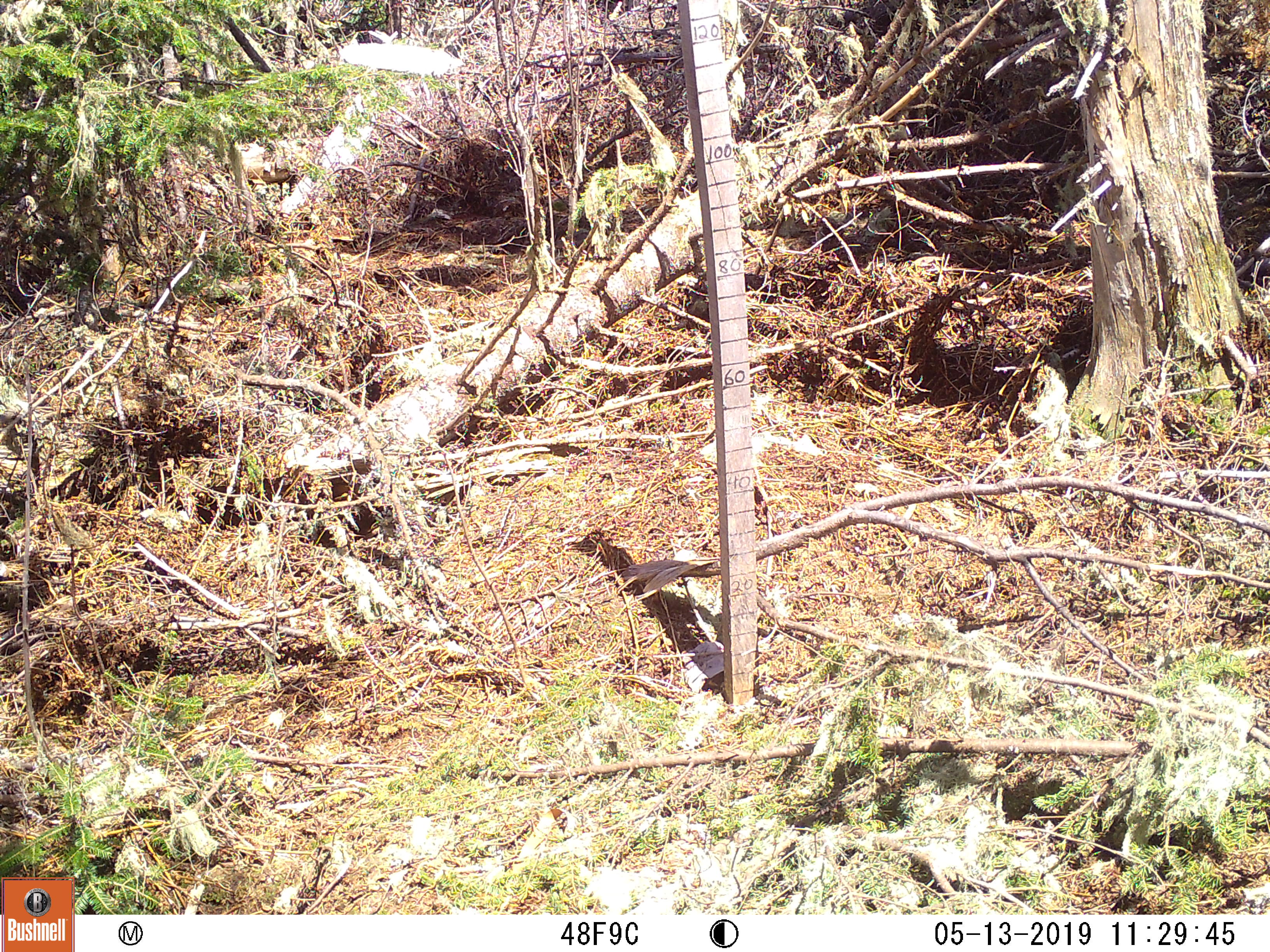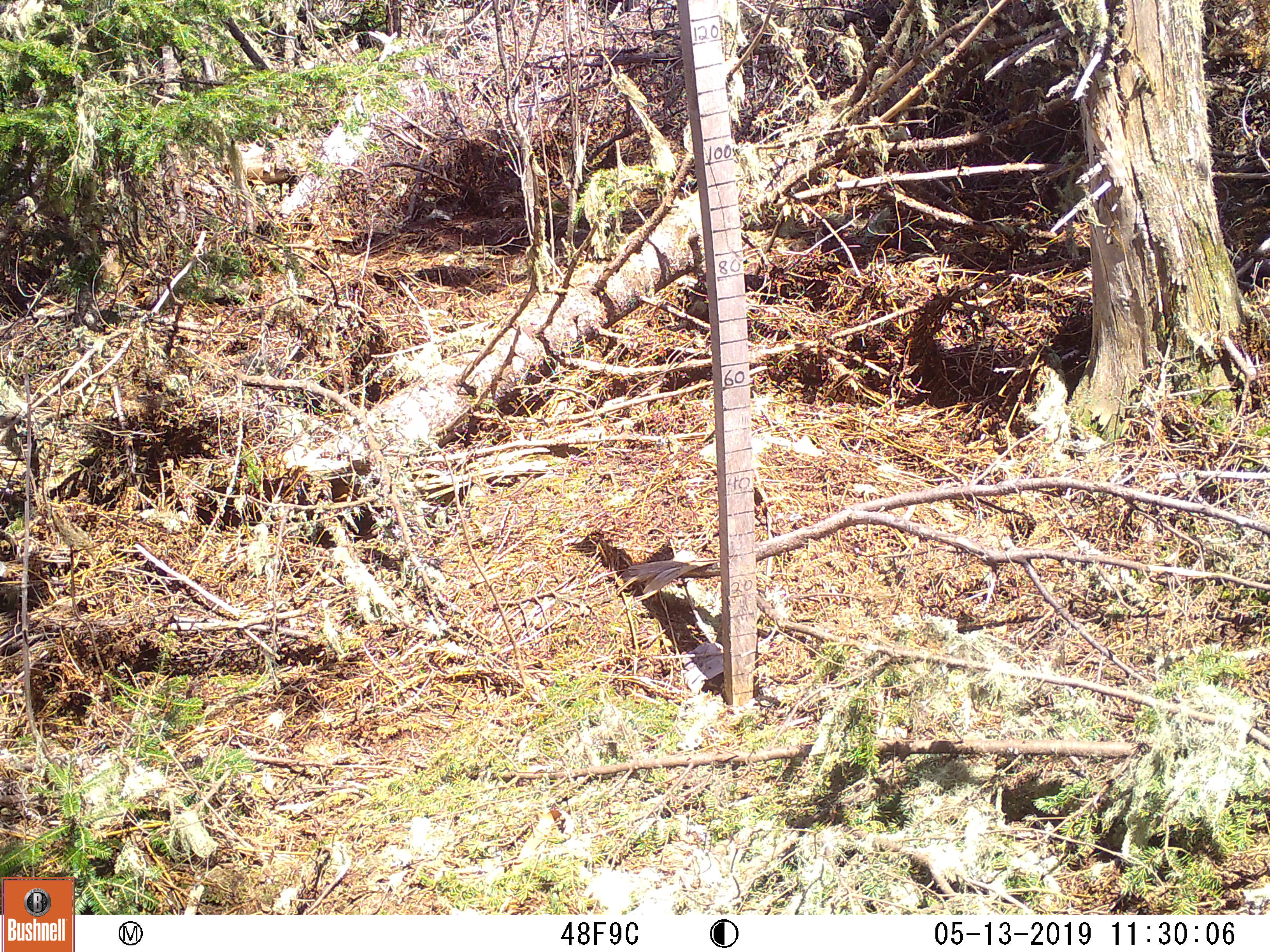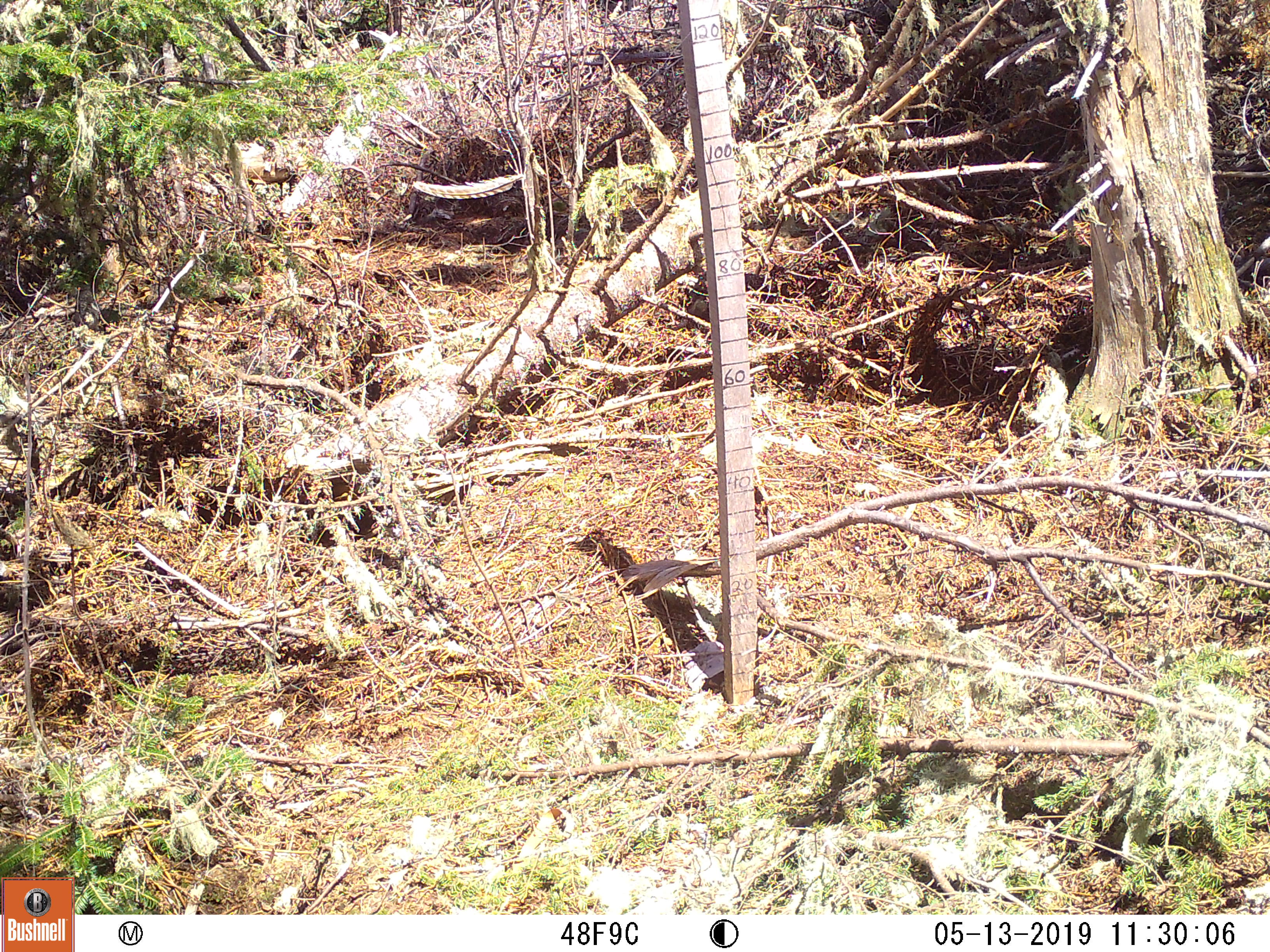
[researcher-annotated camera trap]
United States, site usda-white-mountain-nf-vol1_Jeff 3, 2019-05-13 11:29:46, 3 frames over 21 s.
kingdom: Animalia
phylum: Chordata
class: Mammalia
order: Lagomorpha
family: Leporidae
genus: Lepus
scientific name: Lepus americanus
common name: snowshoe hare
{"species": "snowshoe hare (Lepus americanus)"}